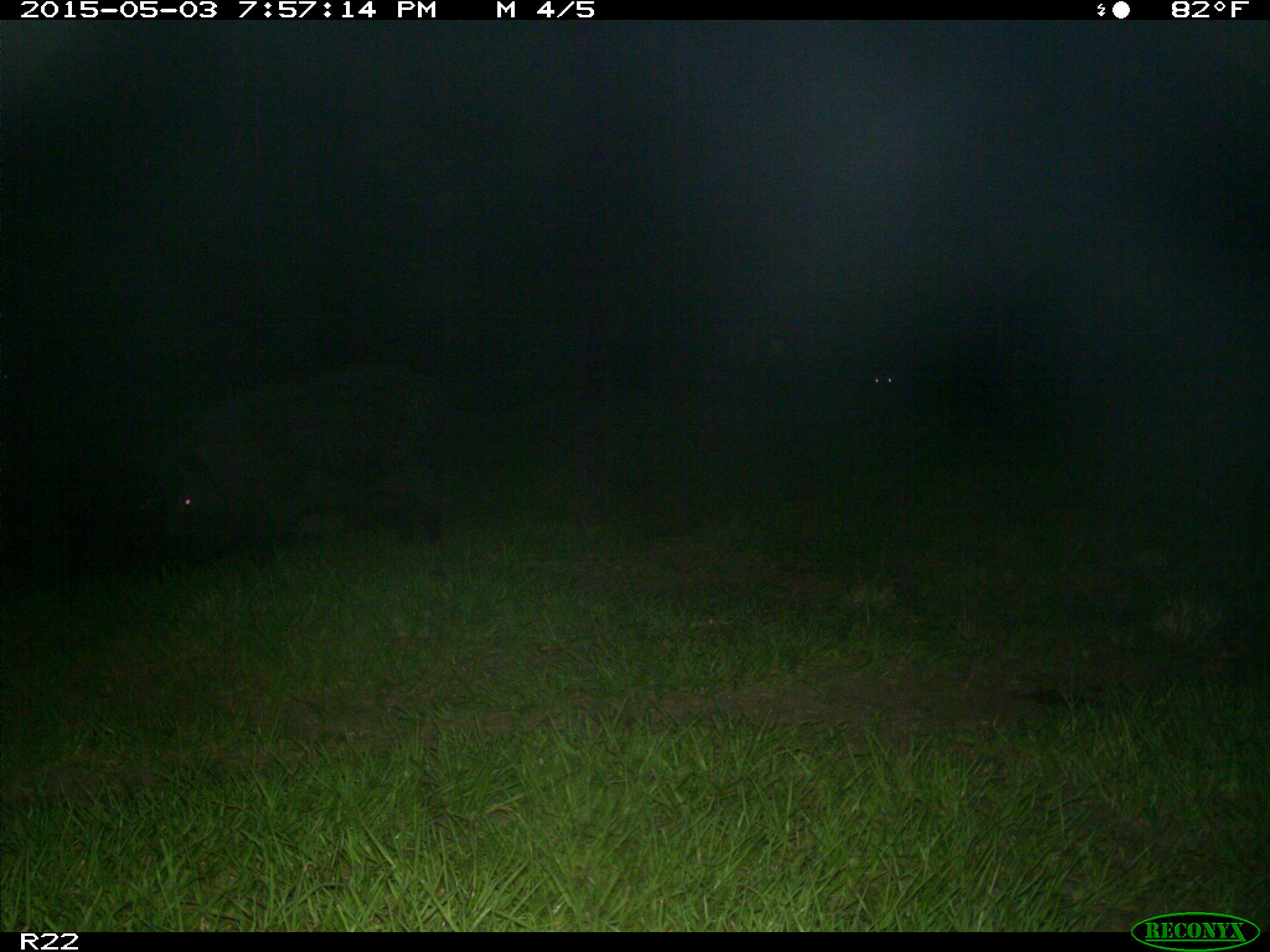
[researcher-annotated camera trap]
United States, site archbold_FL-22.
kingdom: Animalia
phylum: Chordata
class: Mammalia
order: Artiodactyla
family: Suidae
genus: Sus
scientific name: Sus scrofa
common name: wild boar